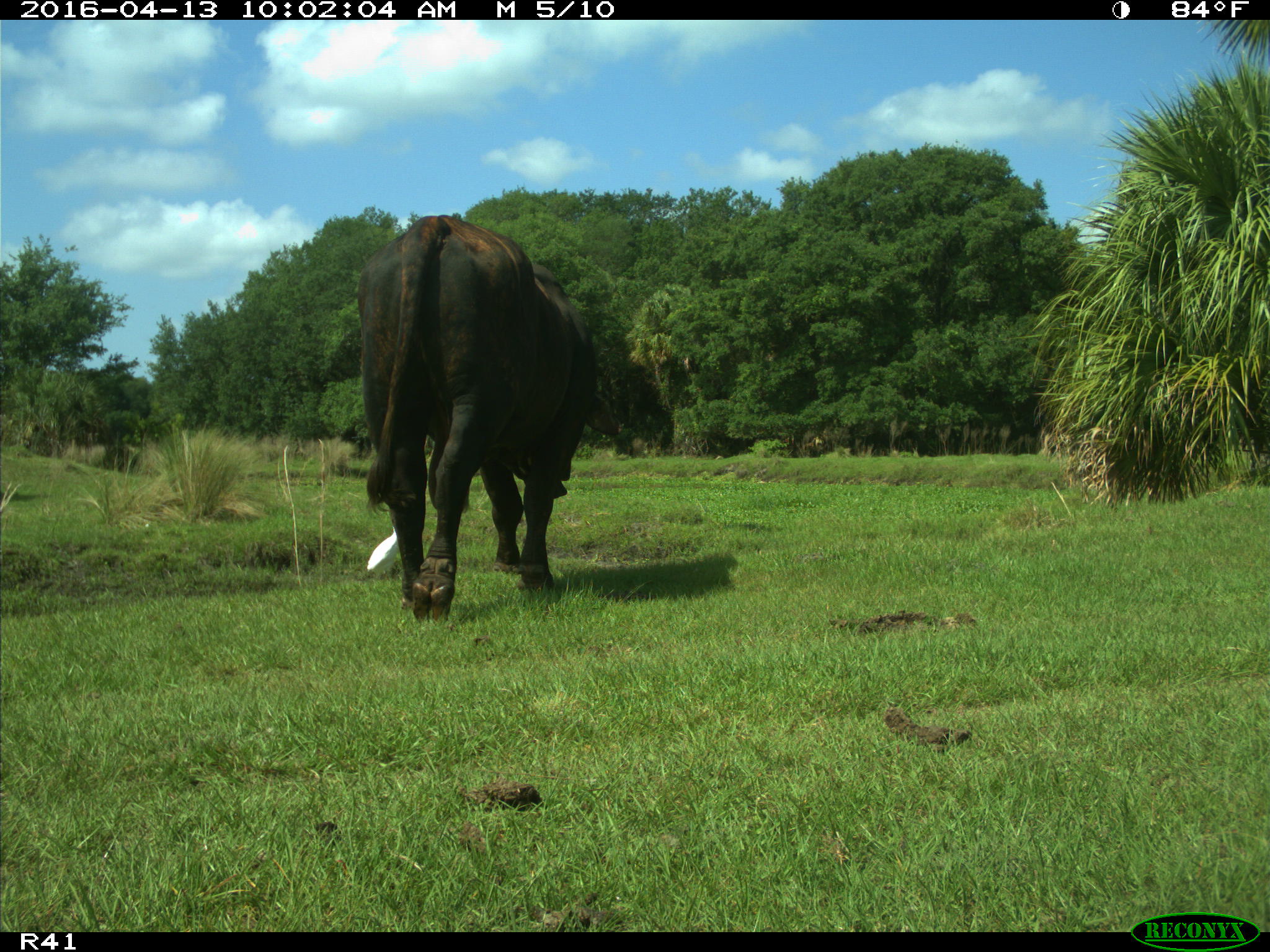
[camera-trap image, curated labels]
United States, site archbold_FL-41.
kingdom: Animalia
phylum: Chordata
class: Mammalia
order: Artiodactyla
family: Bovidae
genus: Bos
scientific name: Bos taurus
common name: domestic cow